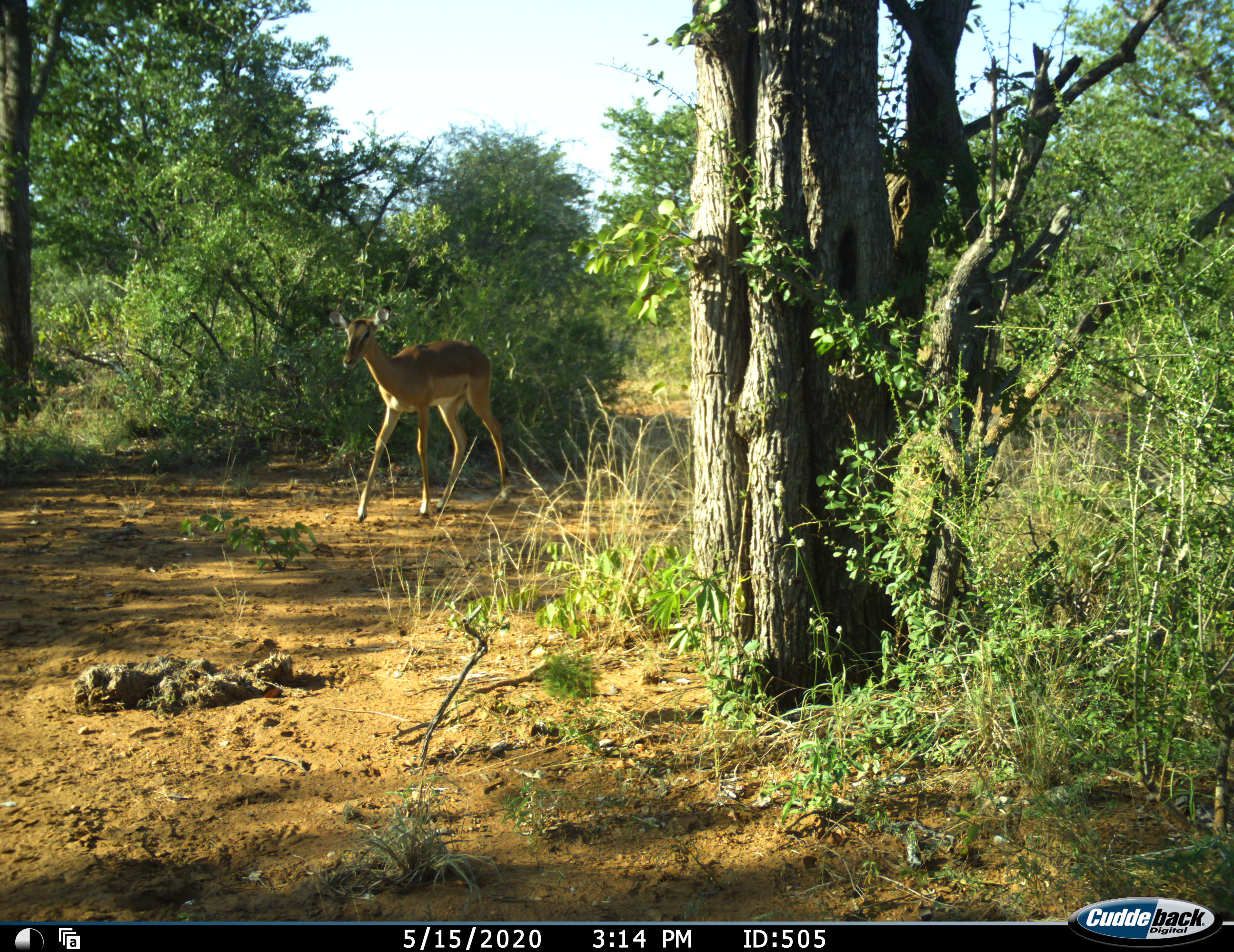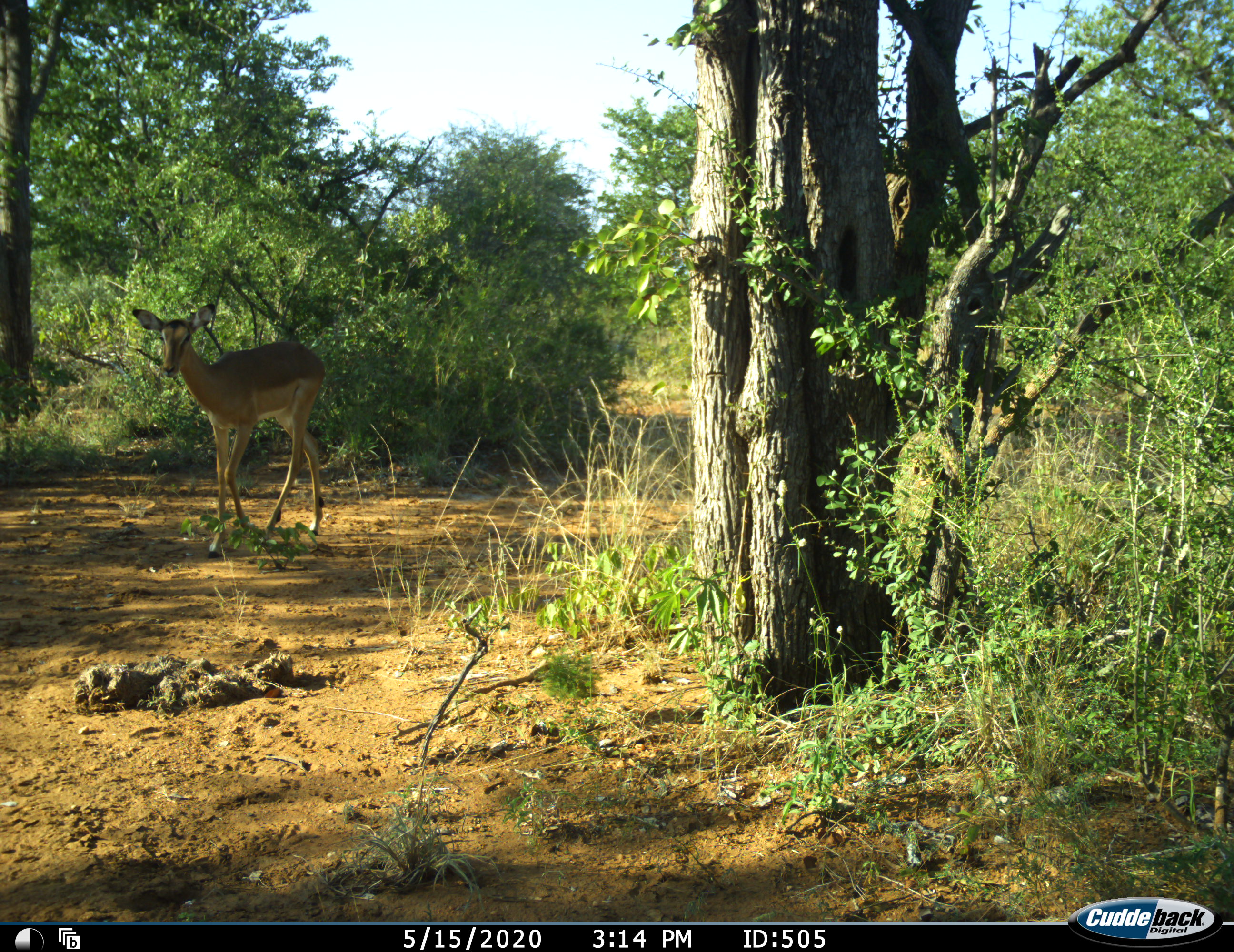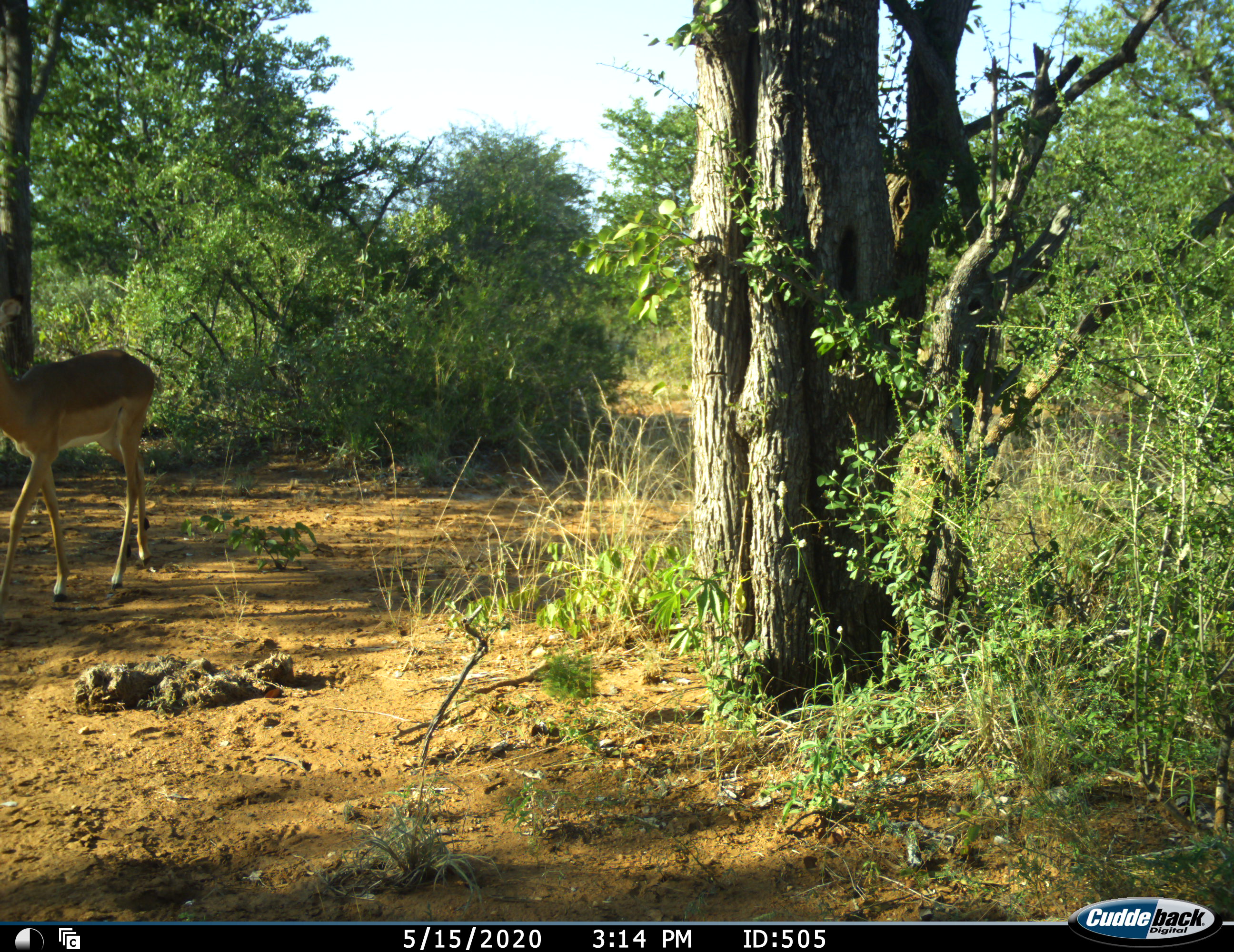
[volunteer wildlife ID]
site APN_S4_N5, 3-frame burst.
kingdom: Animalia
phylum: Chordata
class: Mammalia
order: Artiodactyla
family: Bovidae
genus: Aepyceros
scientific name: Aepyceros melampus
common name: impala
Impala (Aepyceros melampus), count 1. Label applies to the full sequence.